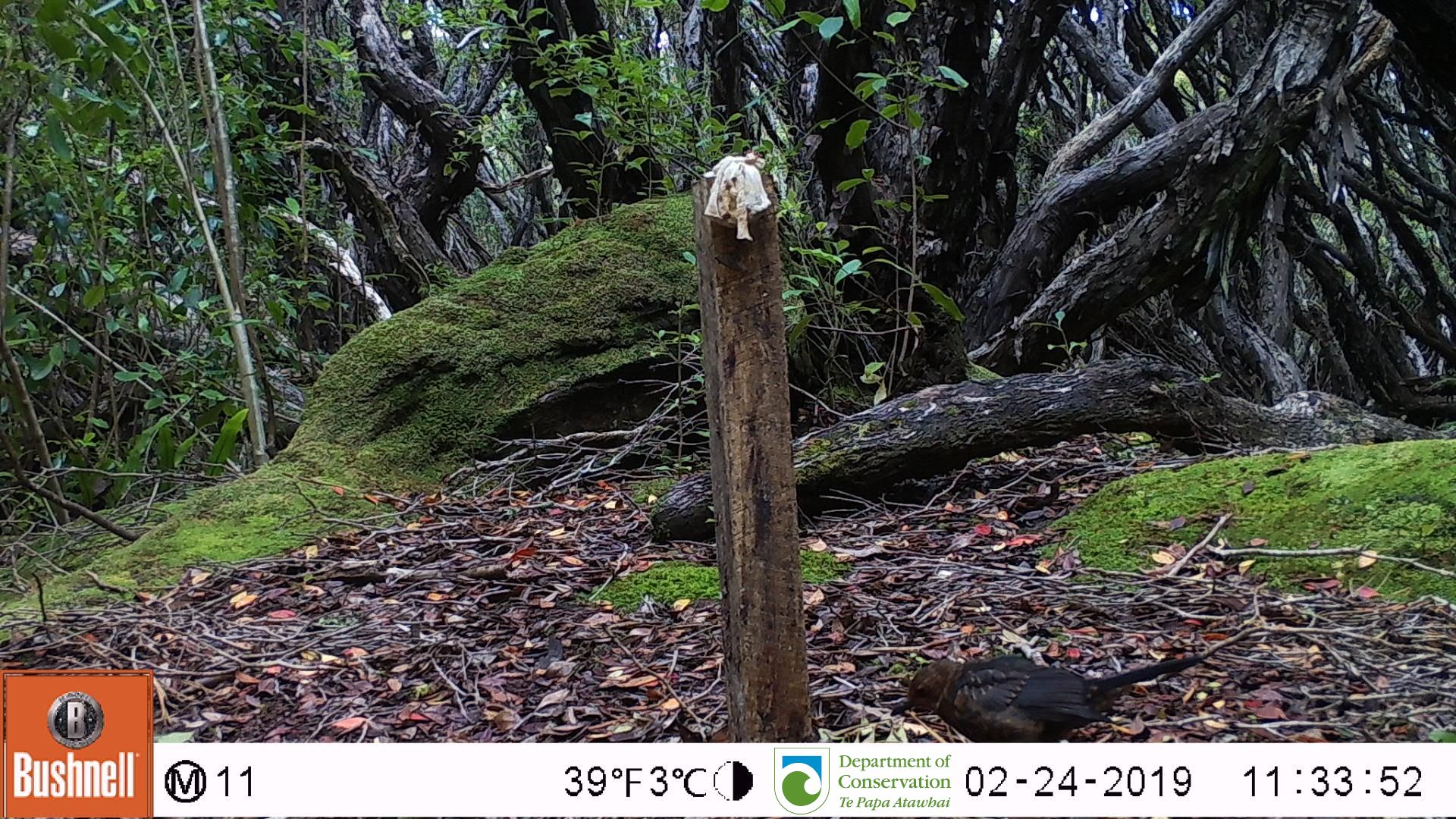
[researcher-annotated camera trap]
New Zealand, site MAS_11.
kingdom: Animalia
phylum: Chordata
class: Aves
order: Passeriformes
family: Turdidae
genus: Turdus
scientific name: Turdus merula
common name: eurasian blackbird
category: blackbird